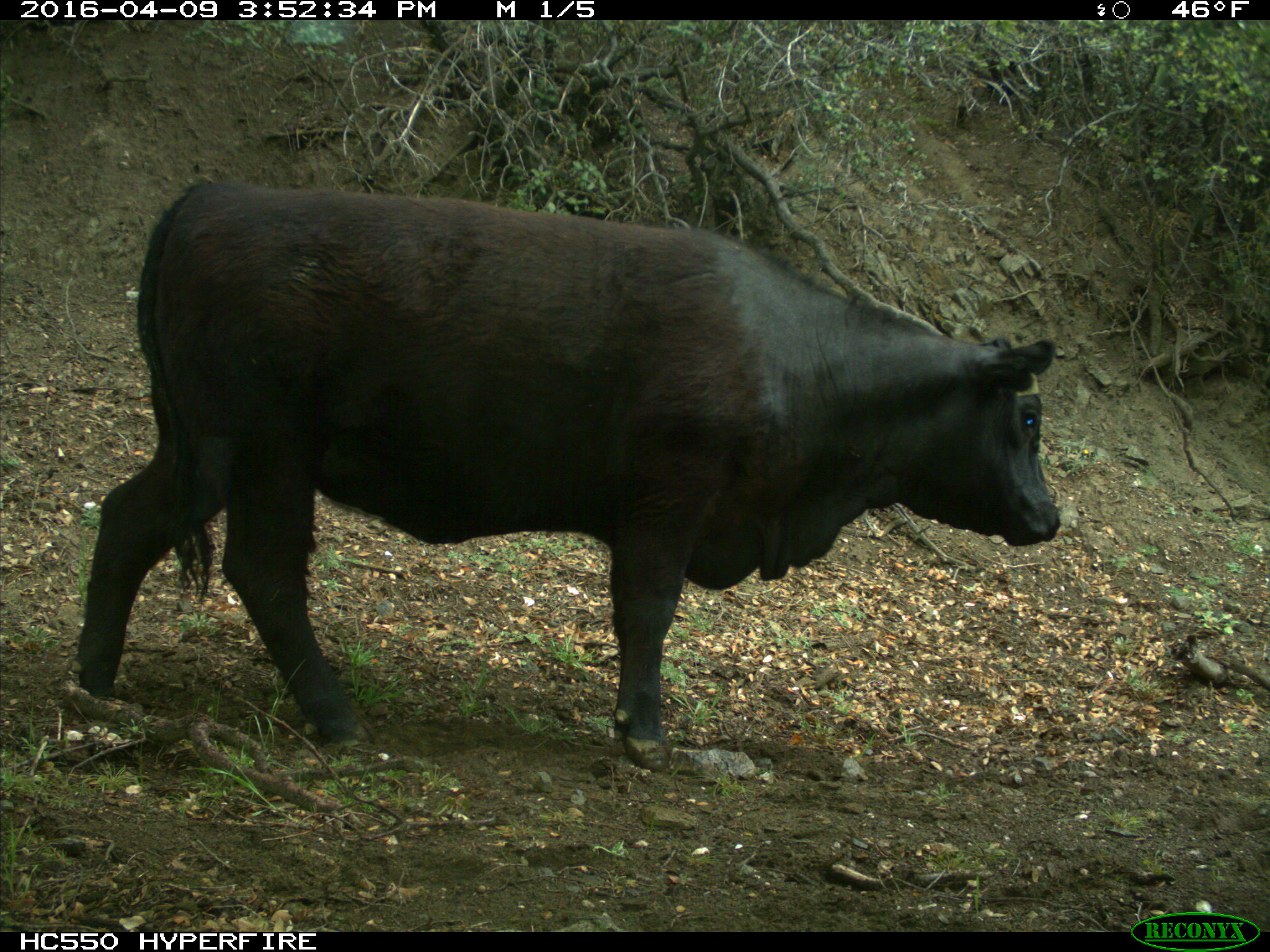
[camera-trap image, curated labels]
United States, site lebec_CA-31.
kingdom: Animalia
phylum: Chordata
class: Mammalia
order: Artiodactyla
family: Bovidae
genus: Bos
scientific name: Bos taurus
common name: domestic cow